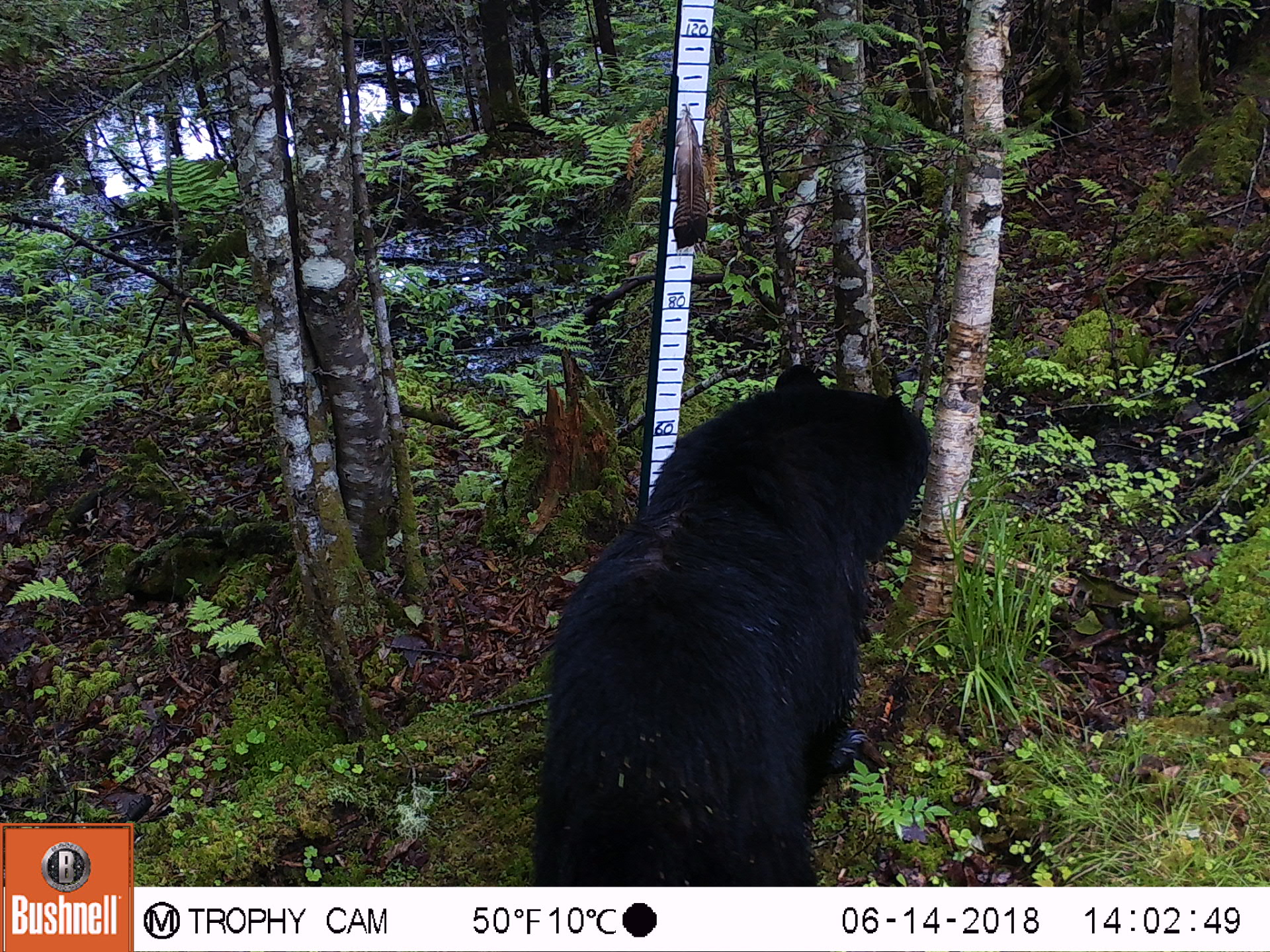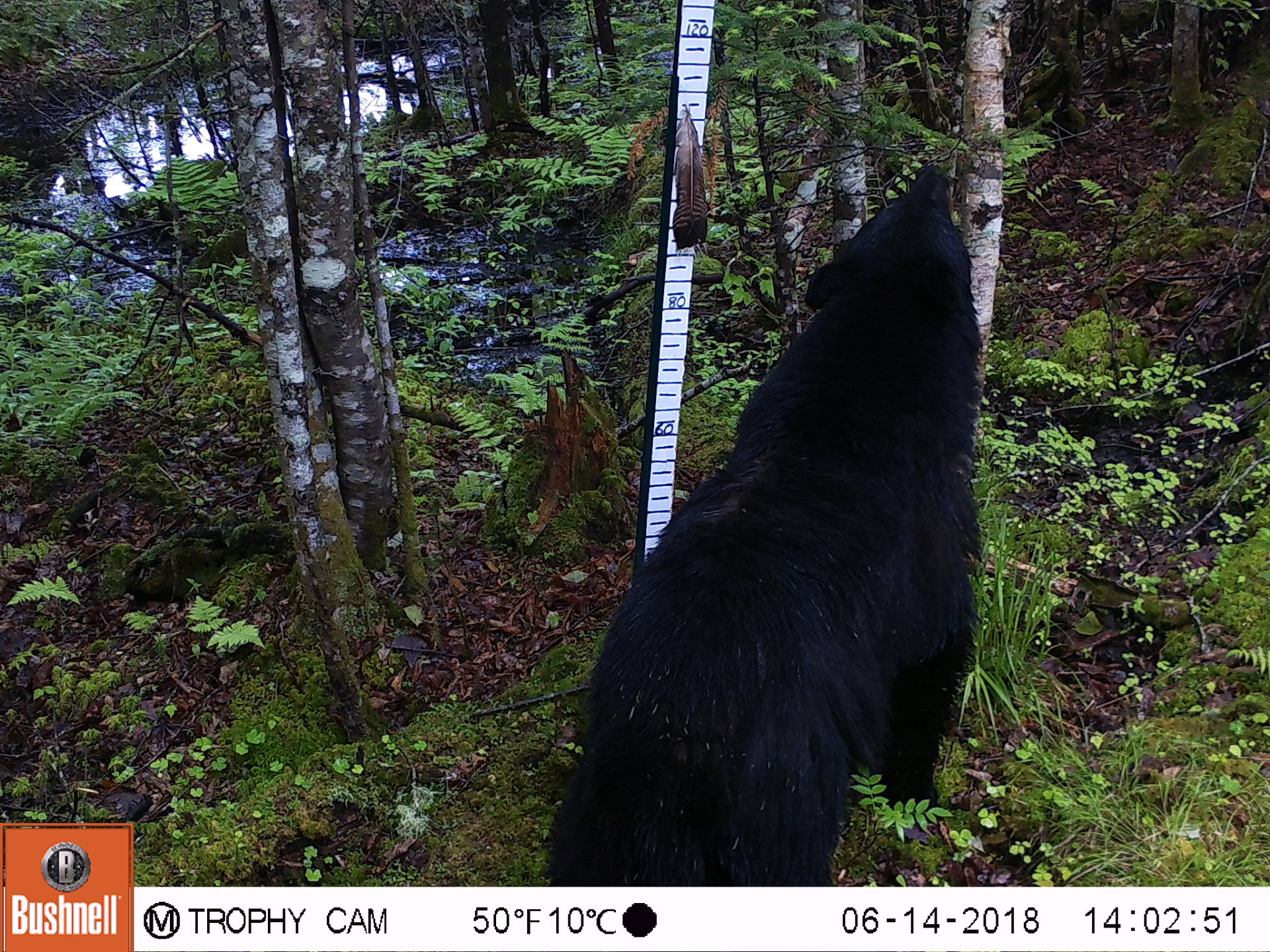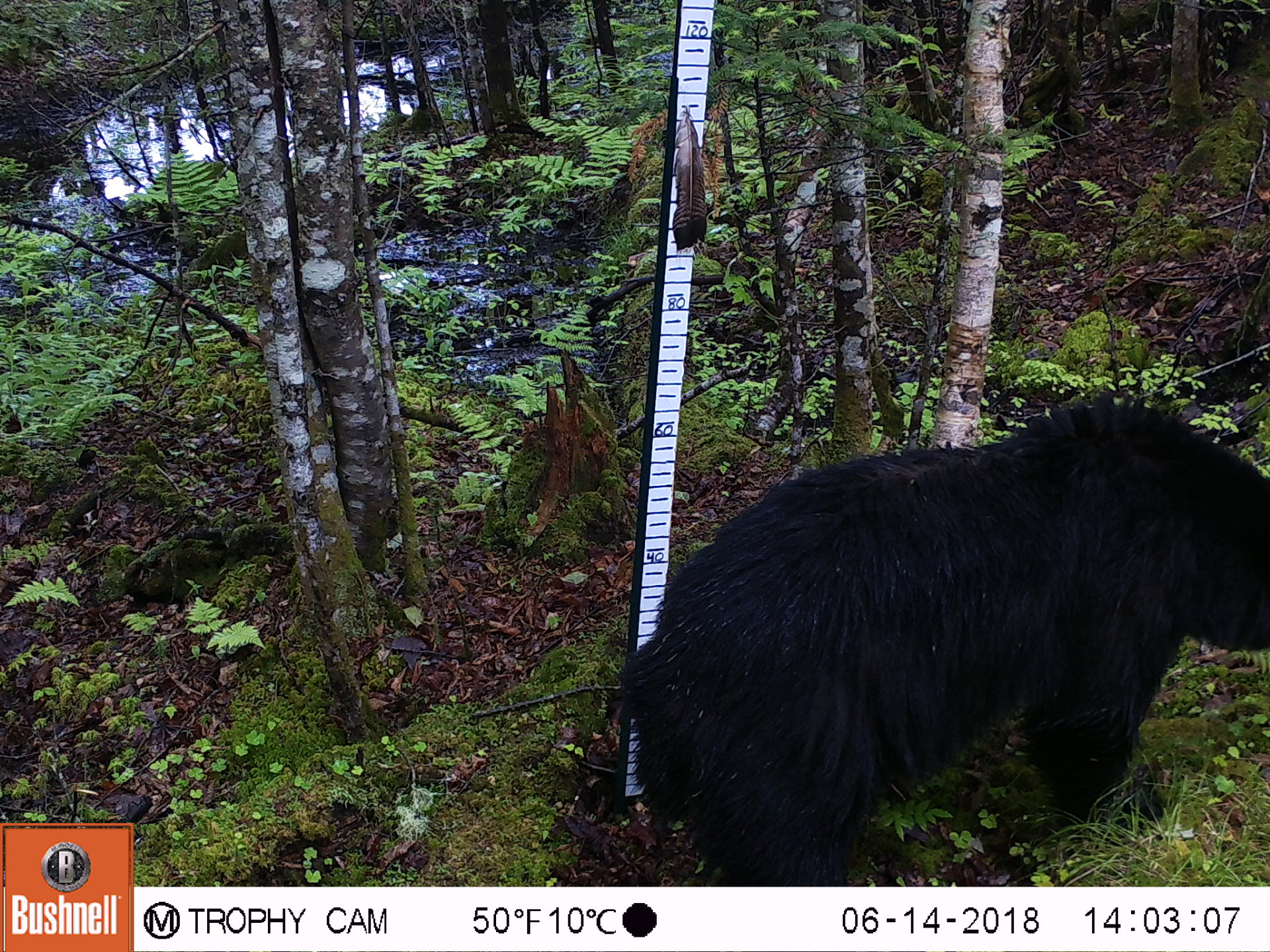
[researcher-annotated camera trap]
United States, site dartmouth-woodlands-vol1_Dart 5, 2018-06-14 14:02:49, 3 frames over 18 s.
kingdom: Animalia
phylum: Chordata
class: Mammalia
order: Carnivora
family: Ursidae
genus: Ursus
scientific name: Ursus americanus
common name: black bear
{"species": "black bear (Ursus americanus)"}